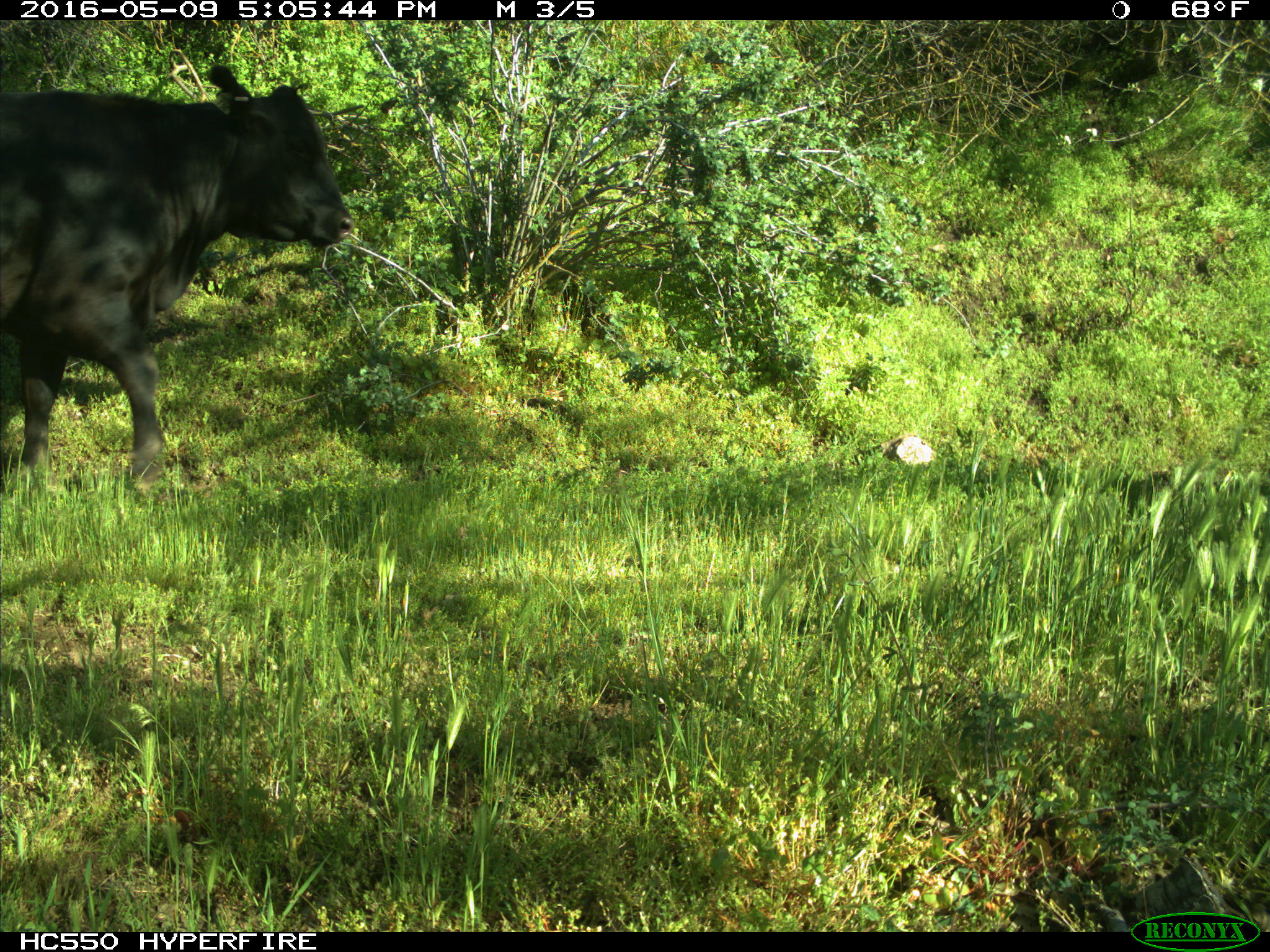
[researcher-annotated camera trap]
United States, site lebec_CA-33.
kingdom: Animalia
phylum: Chordata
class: Mammalia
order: Artiodactyla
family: Bovidae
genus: Bos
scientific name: Bos taurus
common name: domestic cow